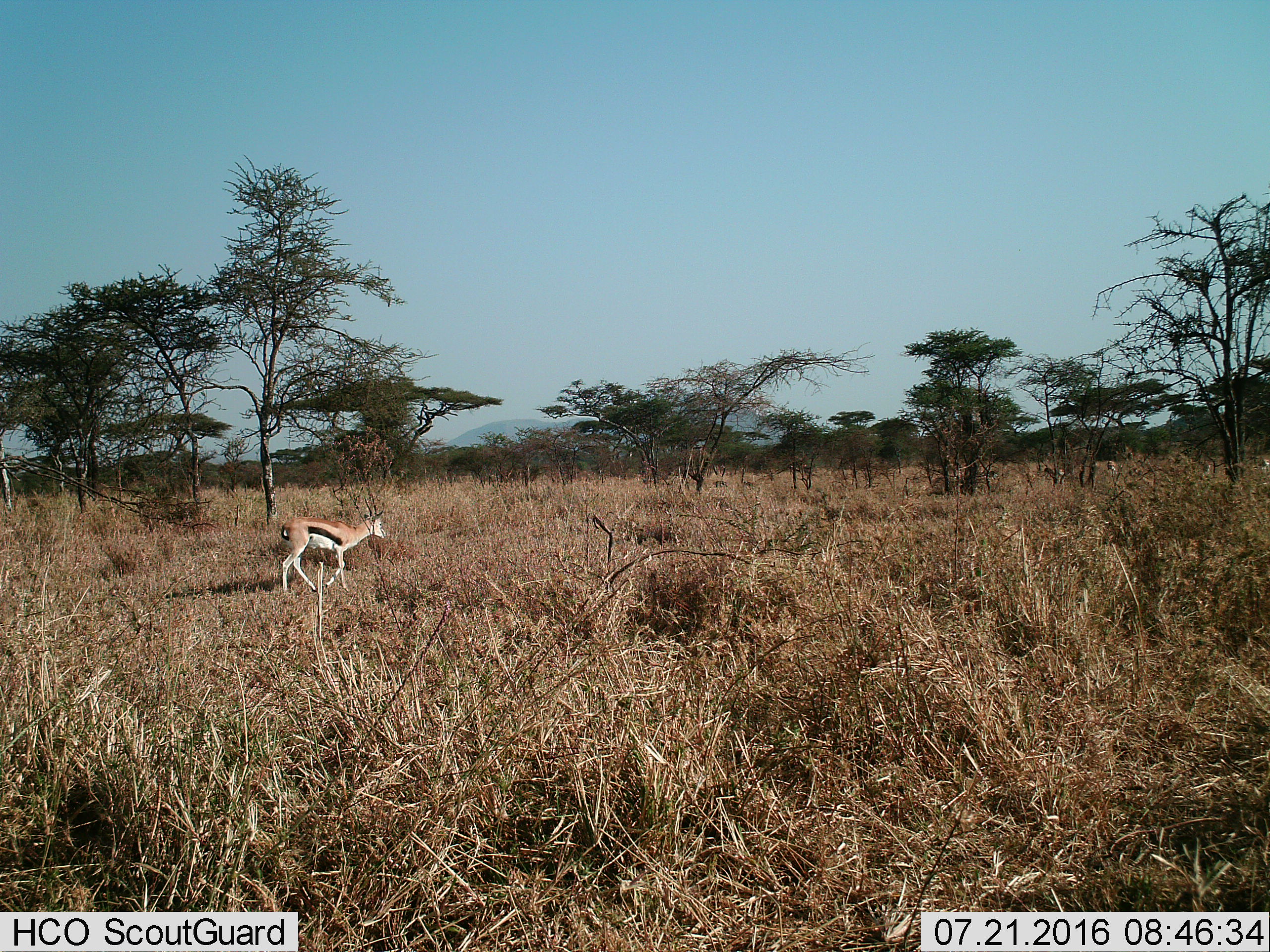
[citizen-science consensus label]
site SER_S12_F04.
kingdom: Animalia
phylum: Chordata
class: Mammalia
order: Artiodactyla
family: Bovidae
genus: Eudorcas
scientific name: Eudorcas thomsonii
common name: thomson's gazelle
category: gazellethomsons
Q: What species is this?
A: Gazellethomsons (thomson's gazelle) (Eudorcas thomsonii).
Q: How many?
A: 1.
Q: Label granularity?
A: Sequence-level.